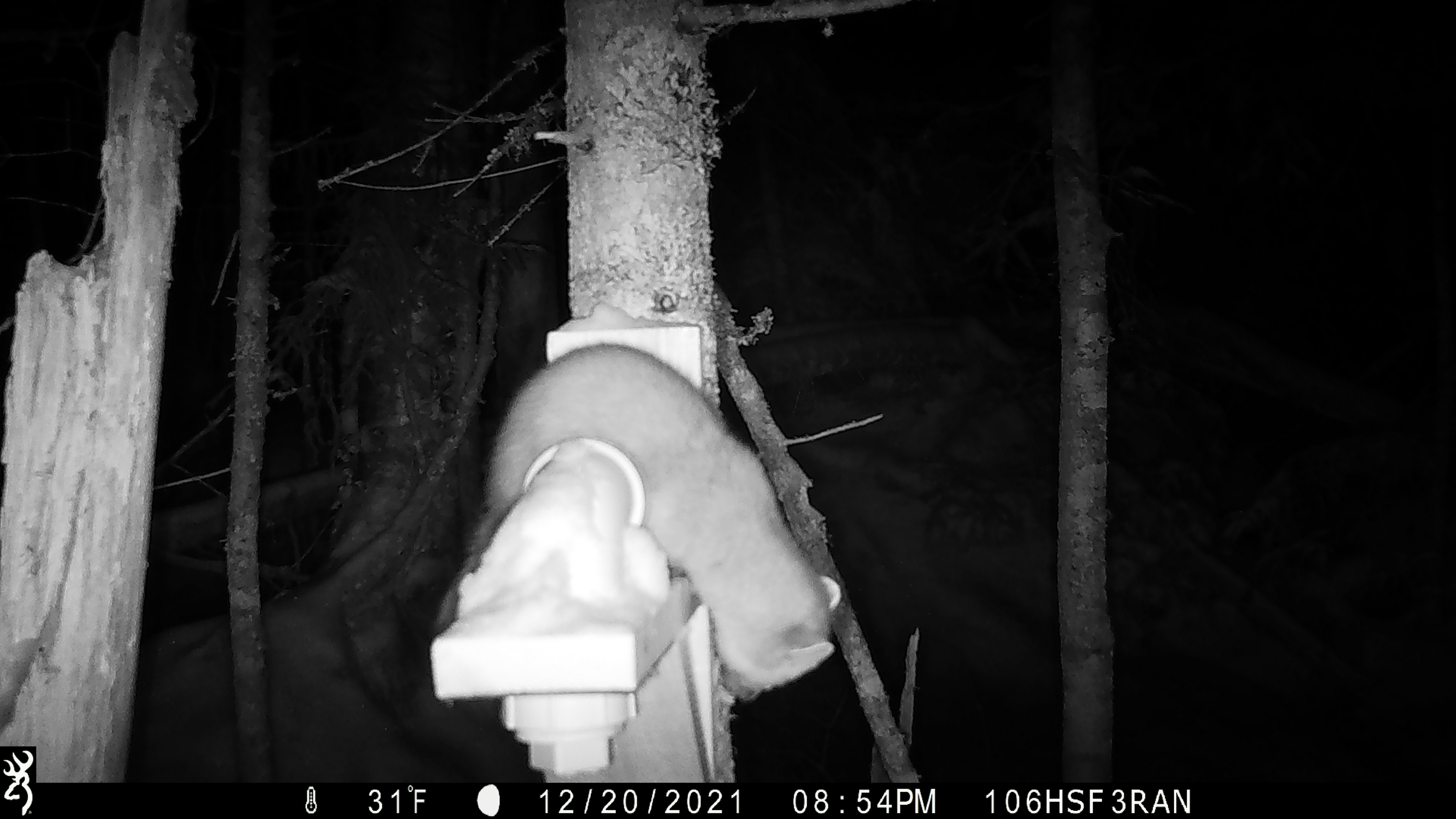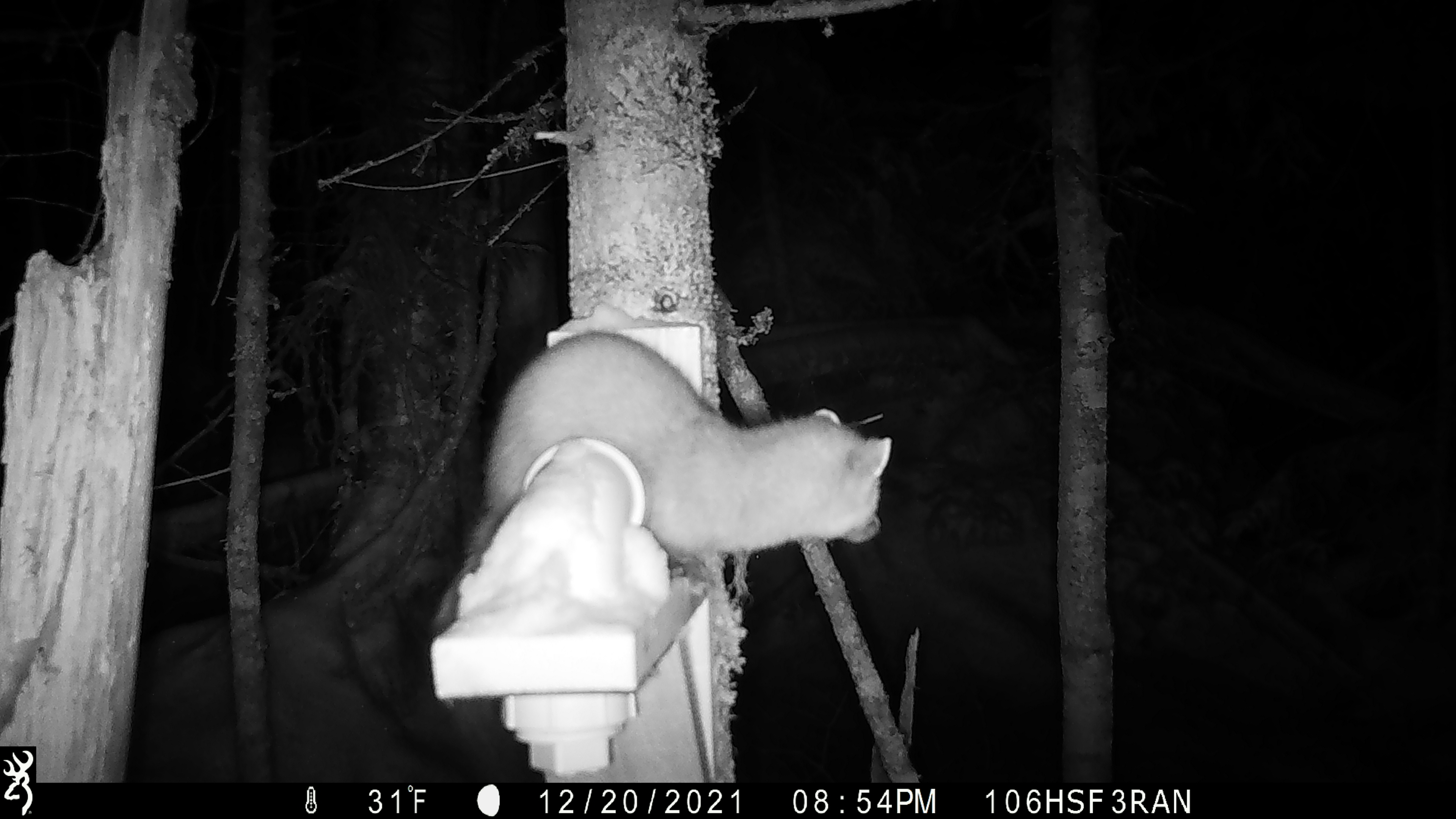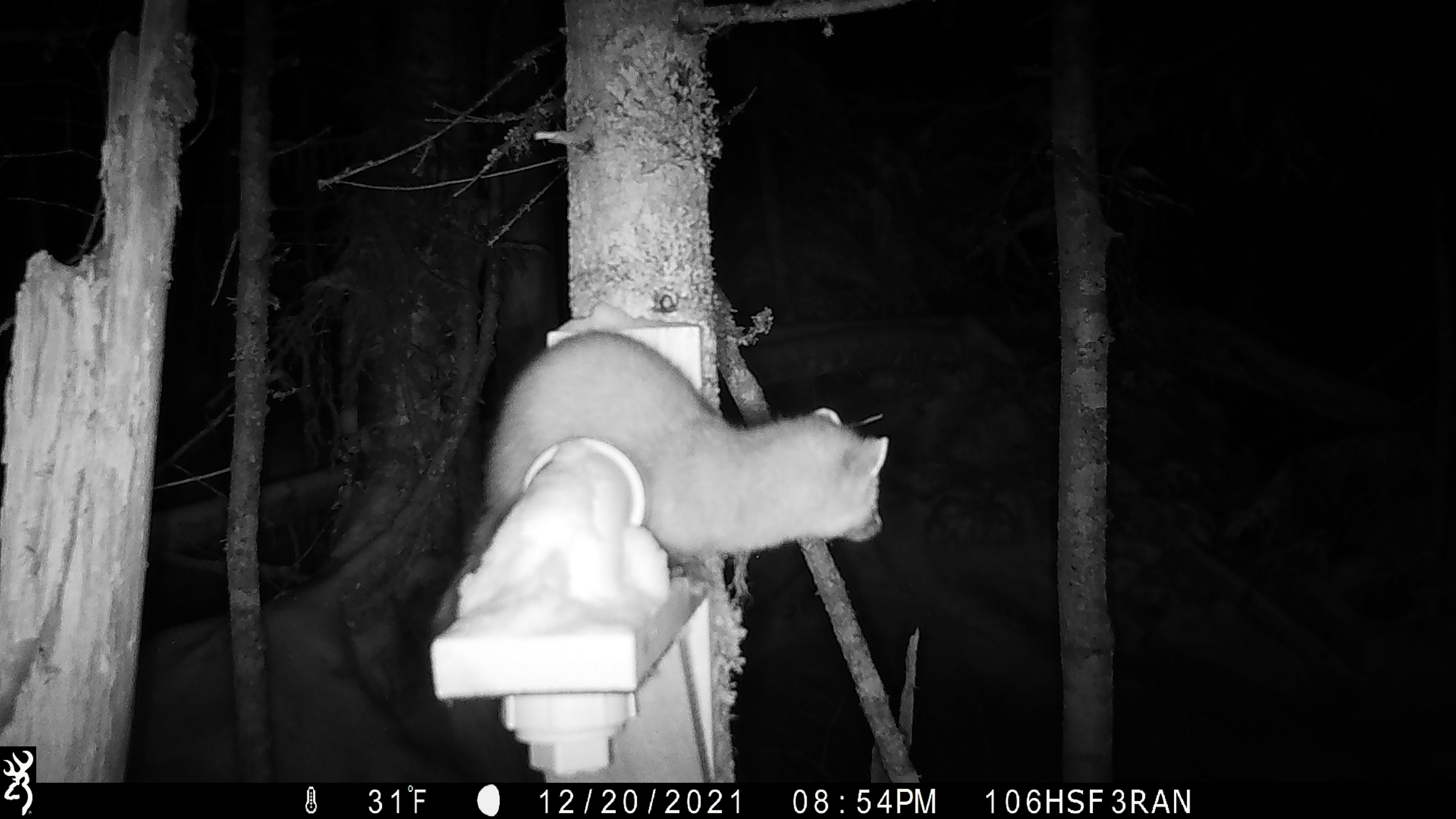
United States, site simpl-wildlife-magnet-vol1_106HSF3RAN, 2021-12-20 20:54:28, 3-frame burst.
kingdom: Animalia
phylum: Chordata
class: Mammalia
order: Carnivora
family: Mustelidae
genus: Martes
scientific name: Martes americana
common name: american marten